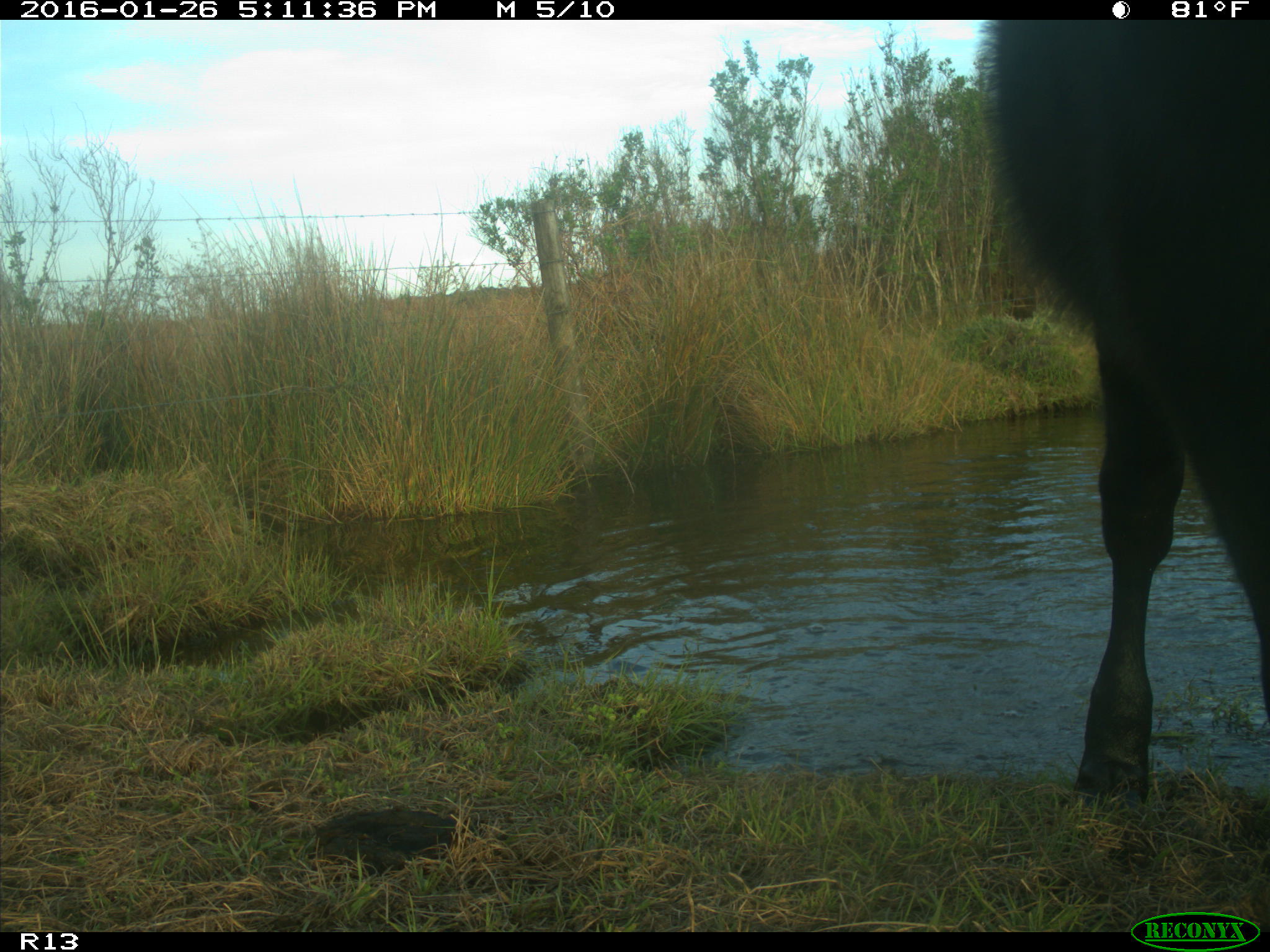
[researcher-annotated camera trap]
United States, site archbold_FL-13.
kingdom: Animalia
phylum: Chordata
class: Mammalia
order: Artiodactyla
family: Bovidae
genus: Bos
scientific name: Bos taurus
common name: domestic cow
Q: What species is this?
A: Bos taurus (domestic cow).